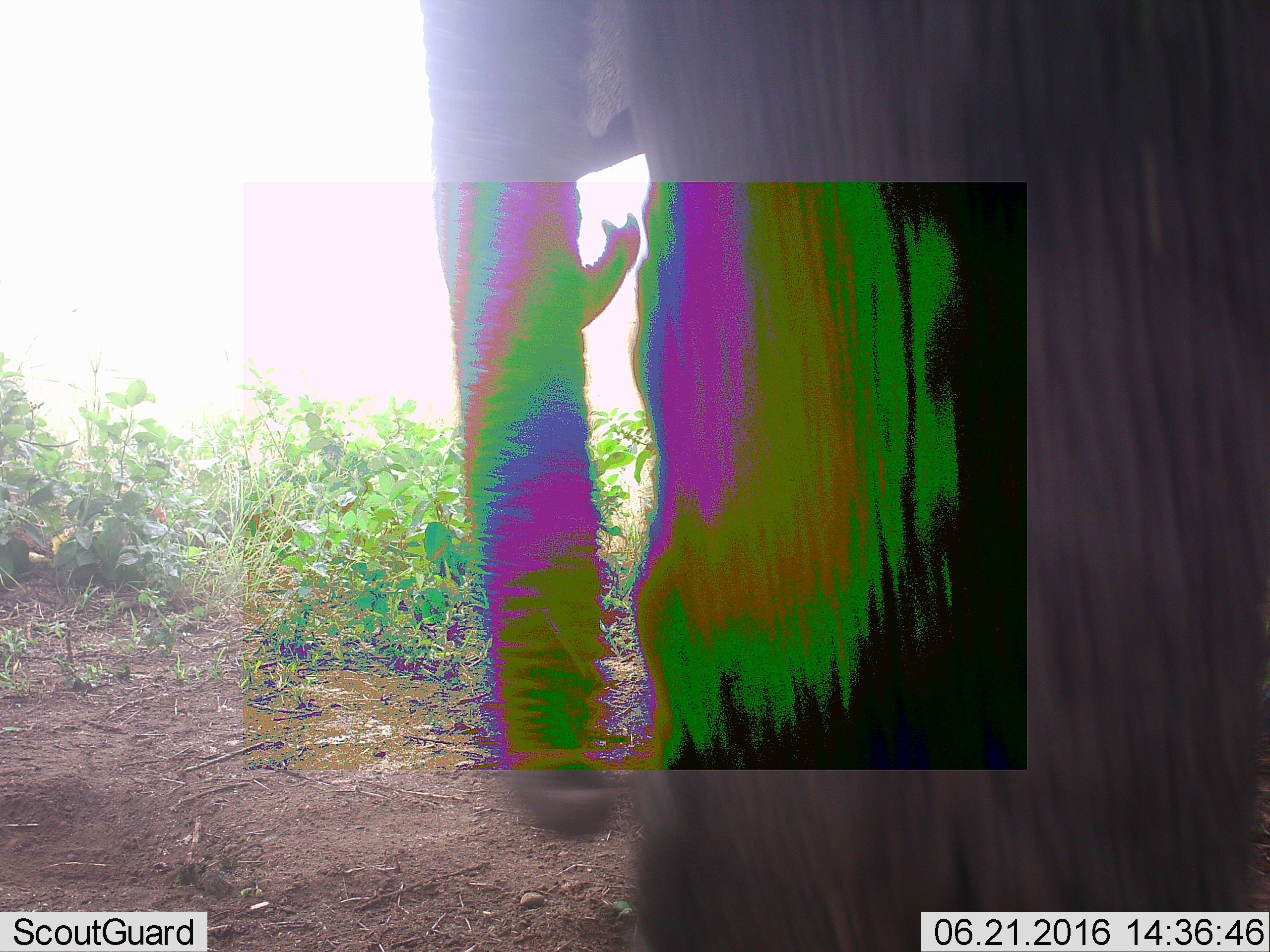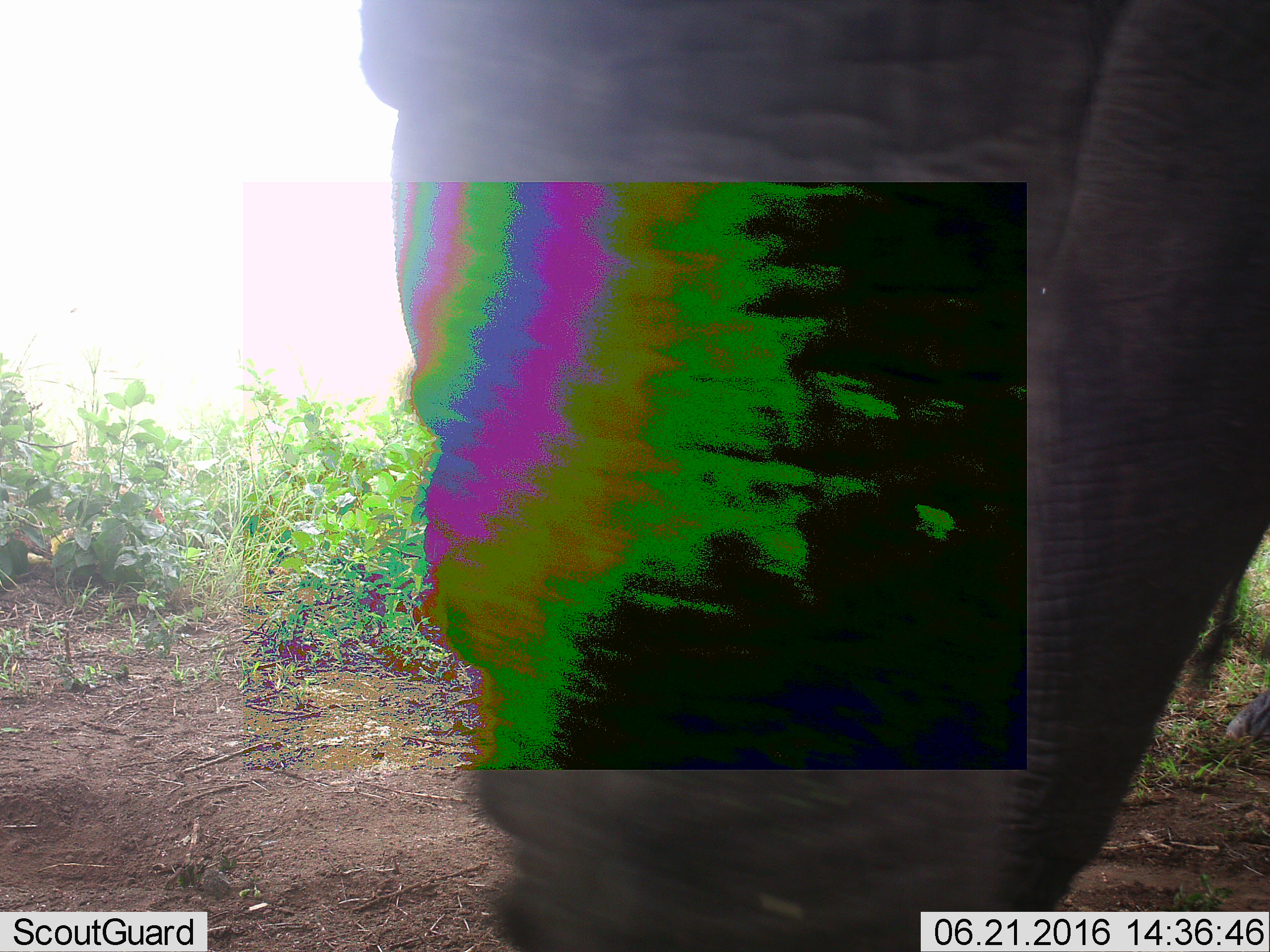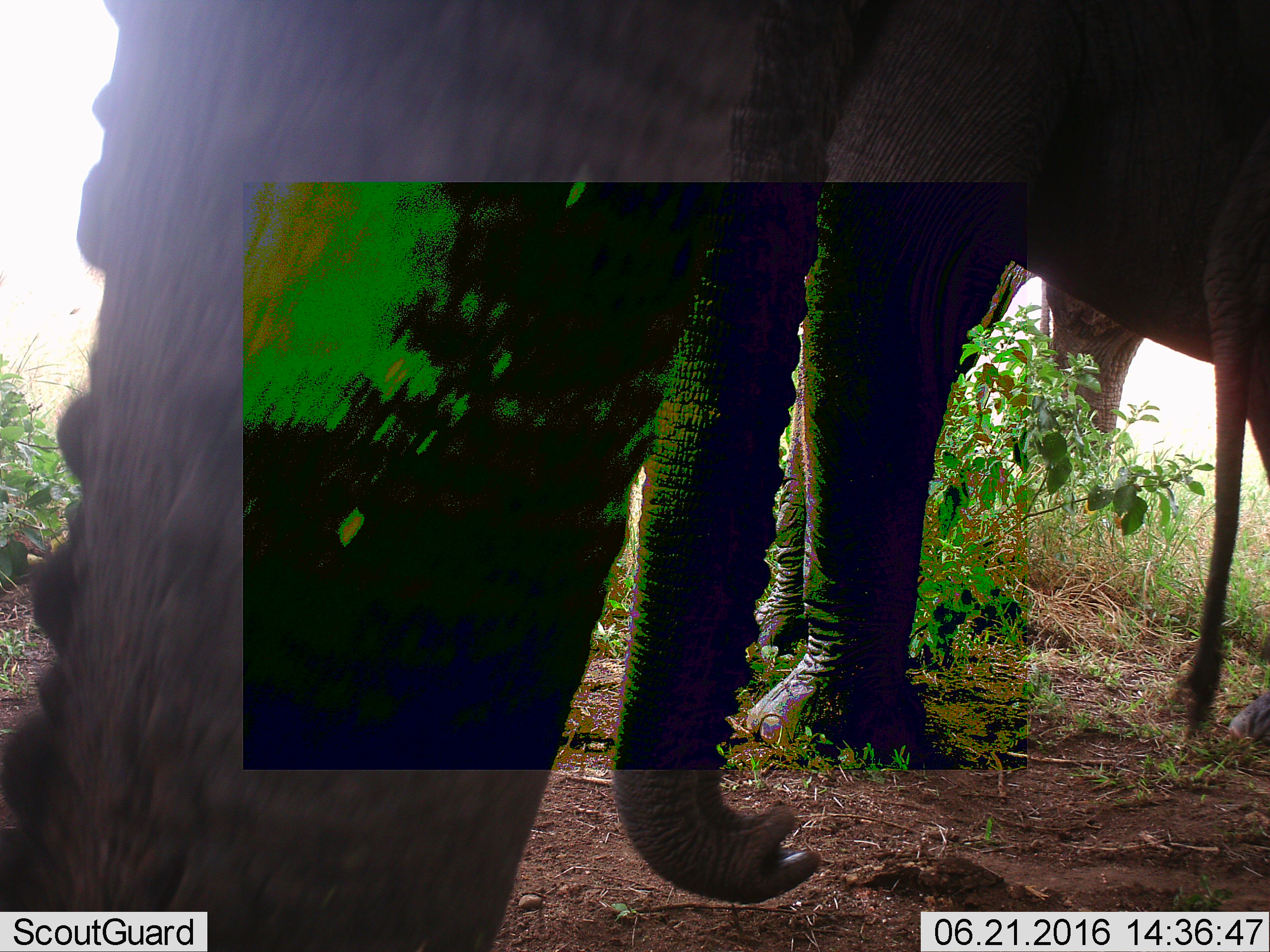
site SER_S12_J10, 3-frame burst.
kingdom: Animalia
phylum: Chordata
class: Mammalia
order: Proboscidea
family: Elephantidae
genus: Loxodonta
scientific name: Loxodonta africana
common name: african bush elephant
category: elephant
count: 4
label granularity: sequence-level